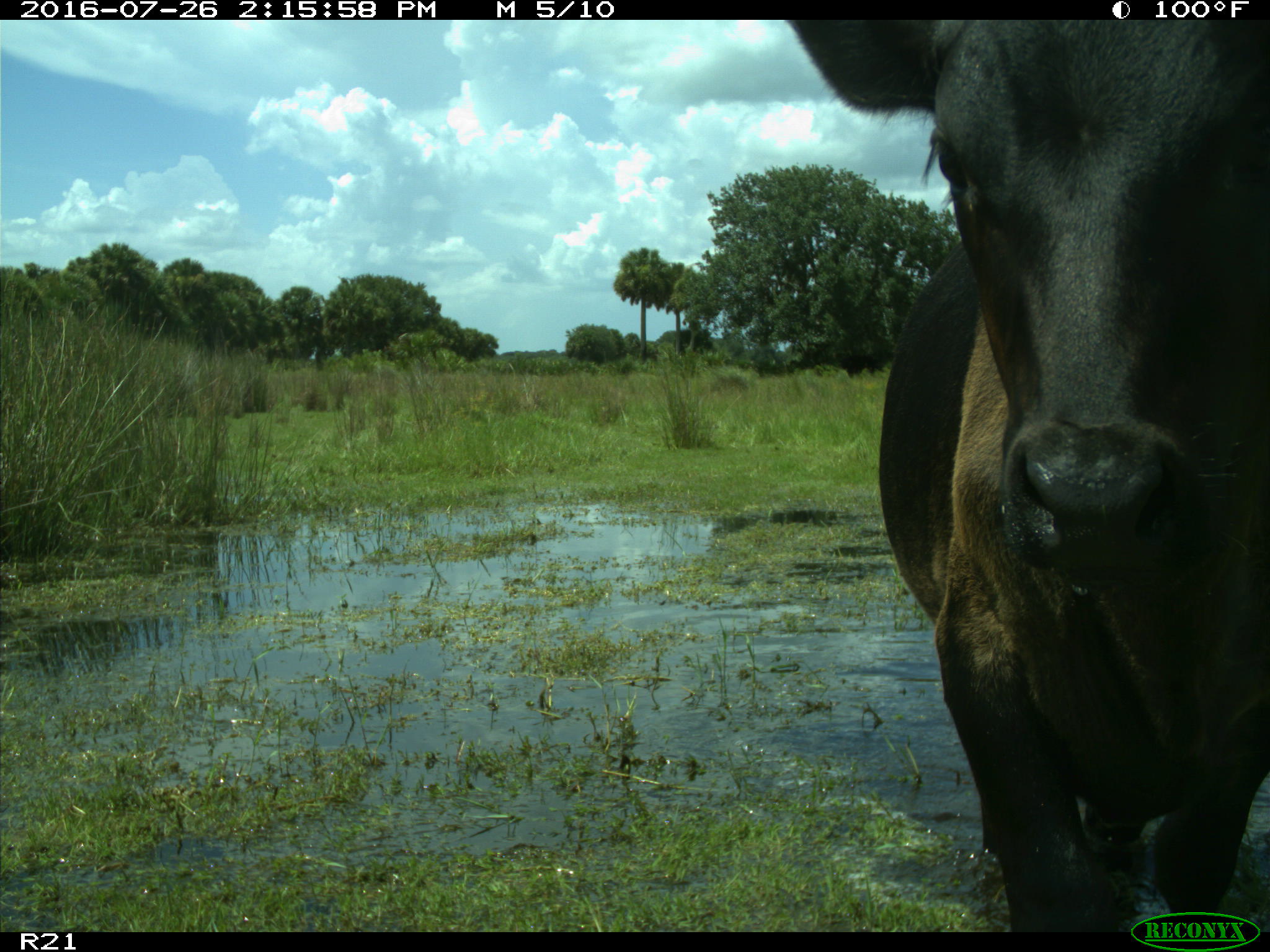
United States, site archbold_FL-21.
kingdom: Animalia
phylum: Chordata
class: Mammalia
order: Artiodactyla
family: Bovidae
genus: Bos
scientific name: Bos taurus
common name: domestic cow